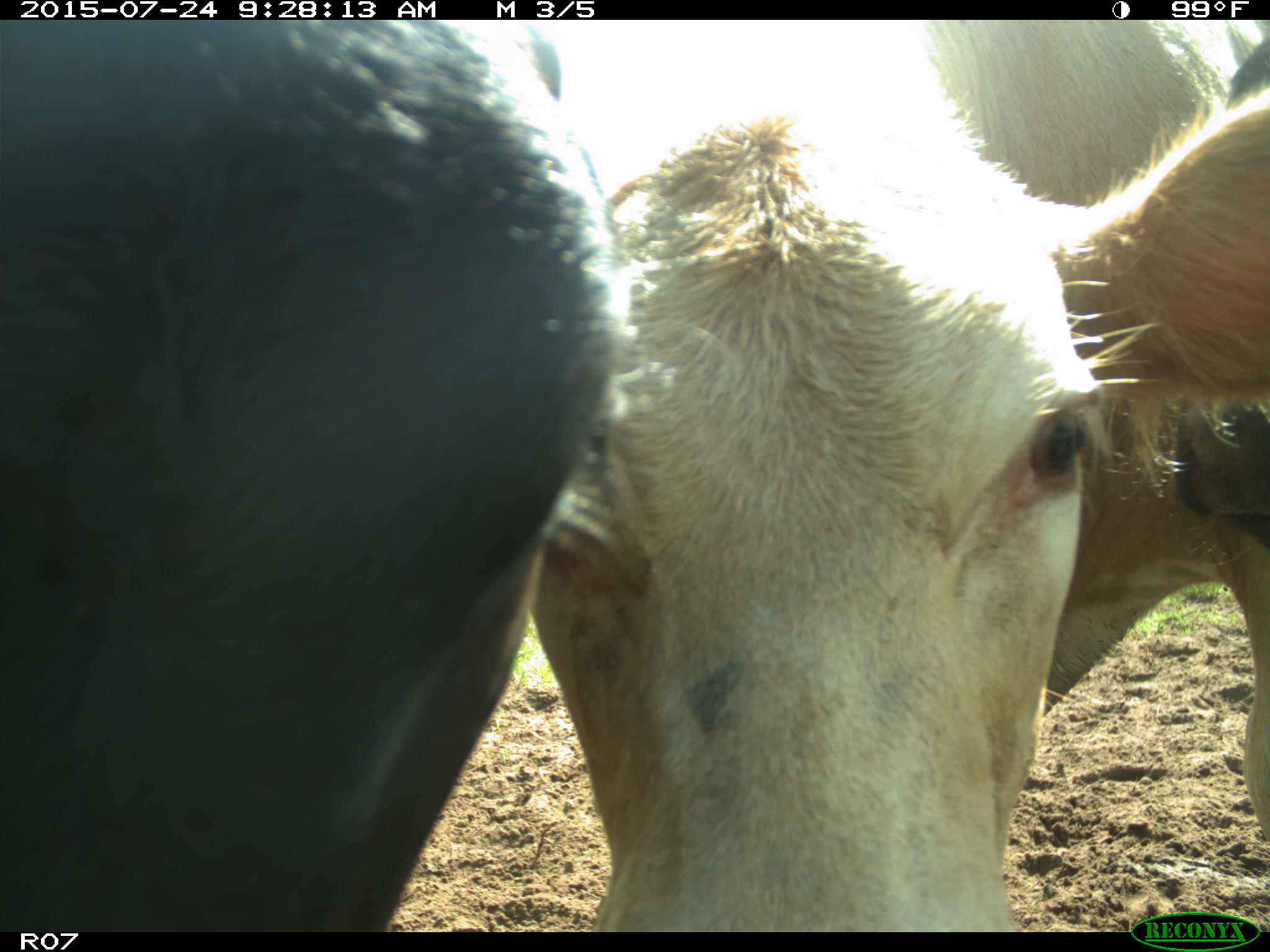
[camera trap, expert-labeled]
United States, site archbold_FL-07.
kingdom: Animalia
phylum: Chordata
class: Mammalia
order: Artiodactyla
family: Bovidae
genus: Bos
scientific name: Bos taurus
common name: domestic cow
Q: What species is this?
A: Bos taurus (domestic cow).